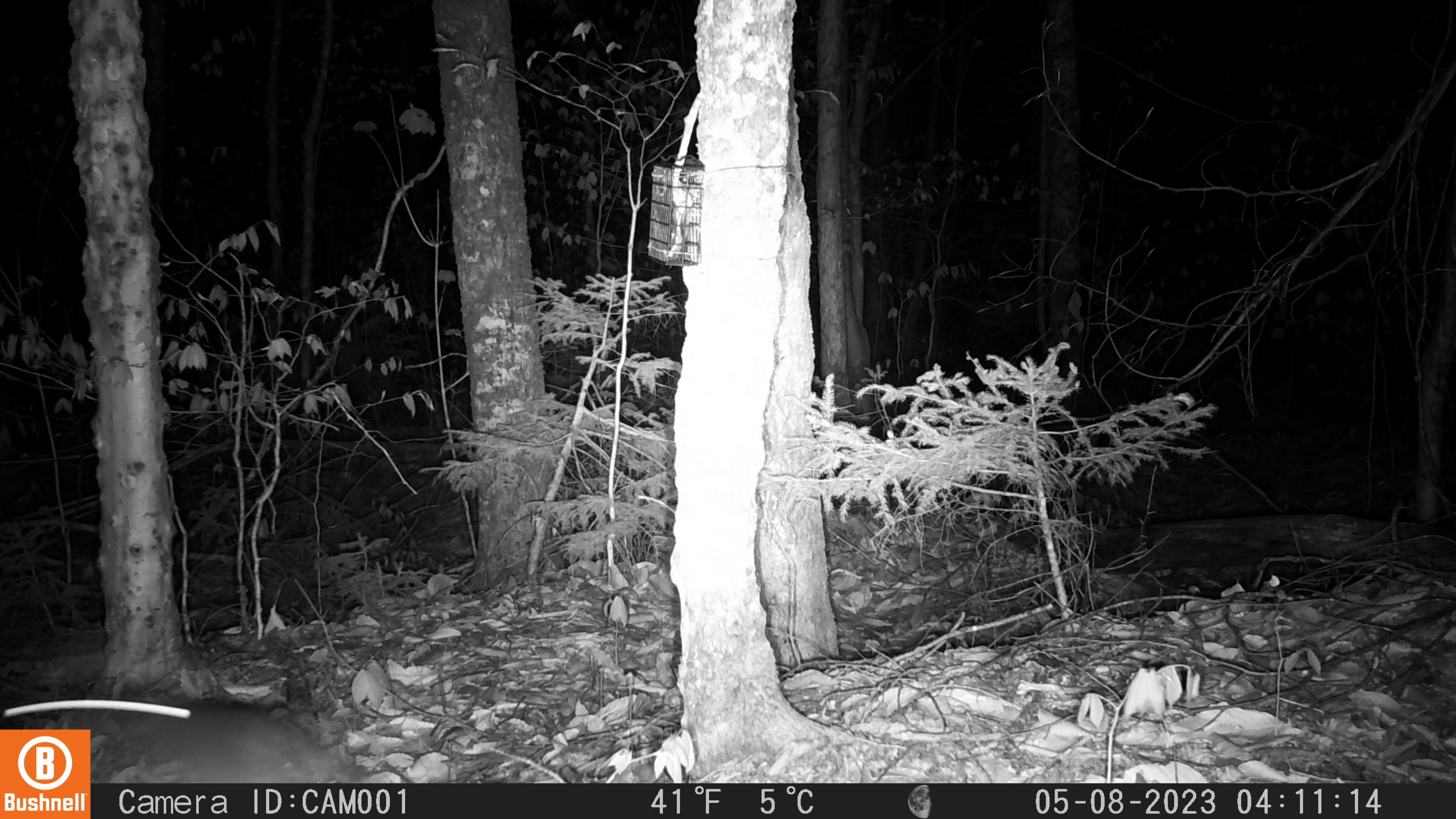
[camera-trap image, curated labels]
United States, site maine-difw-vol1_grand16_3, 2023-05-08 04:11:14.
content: unidentified animal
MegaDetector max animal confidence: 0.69